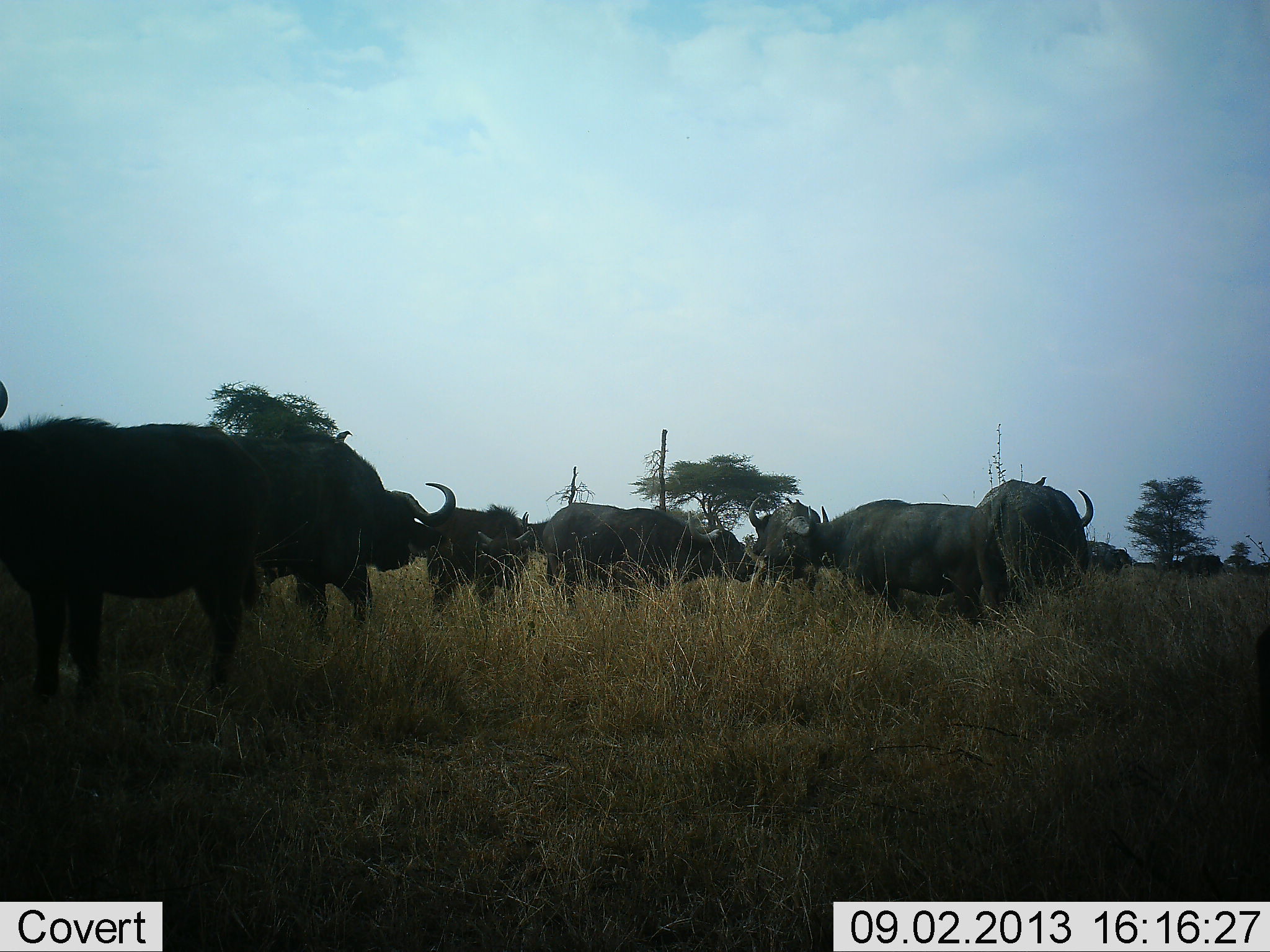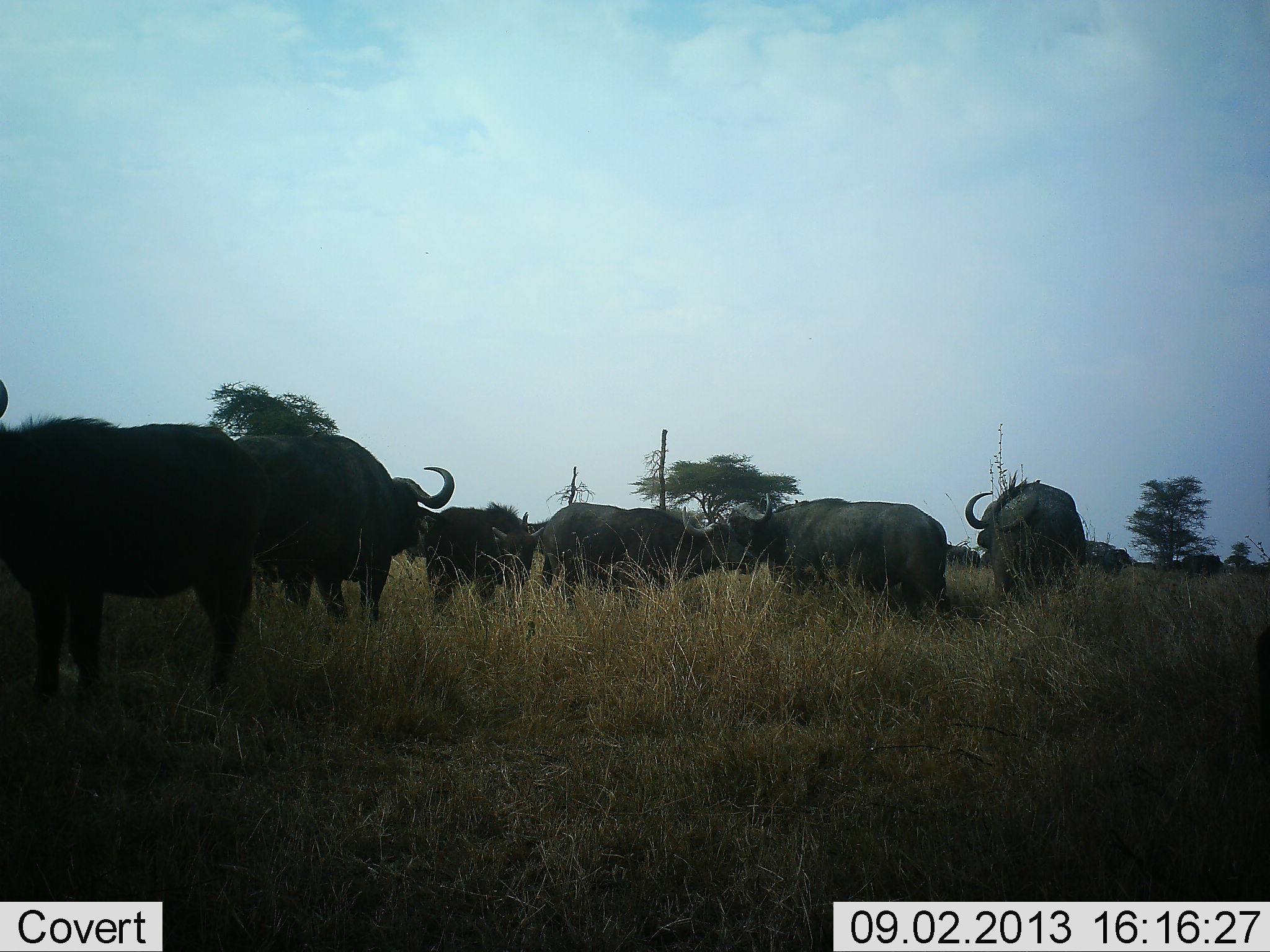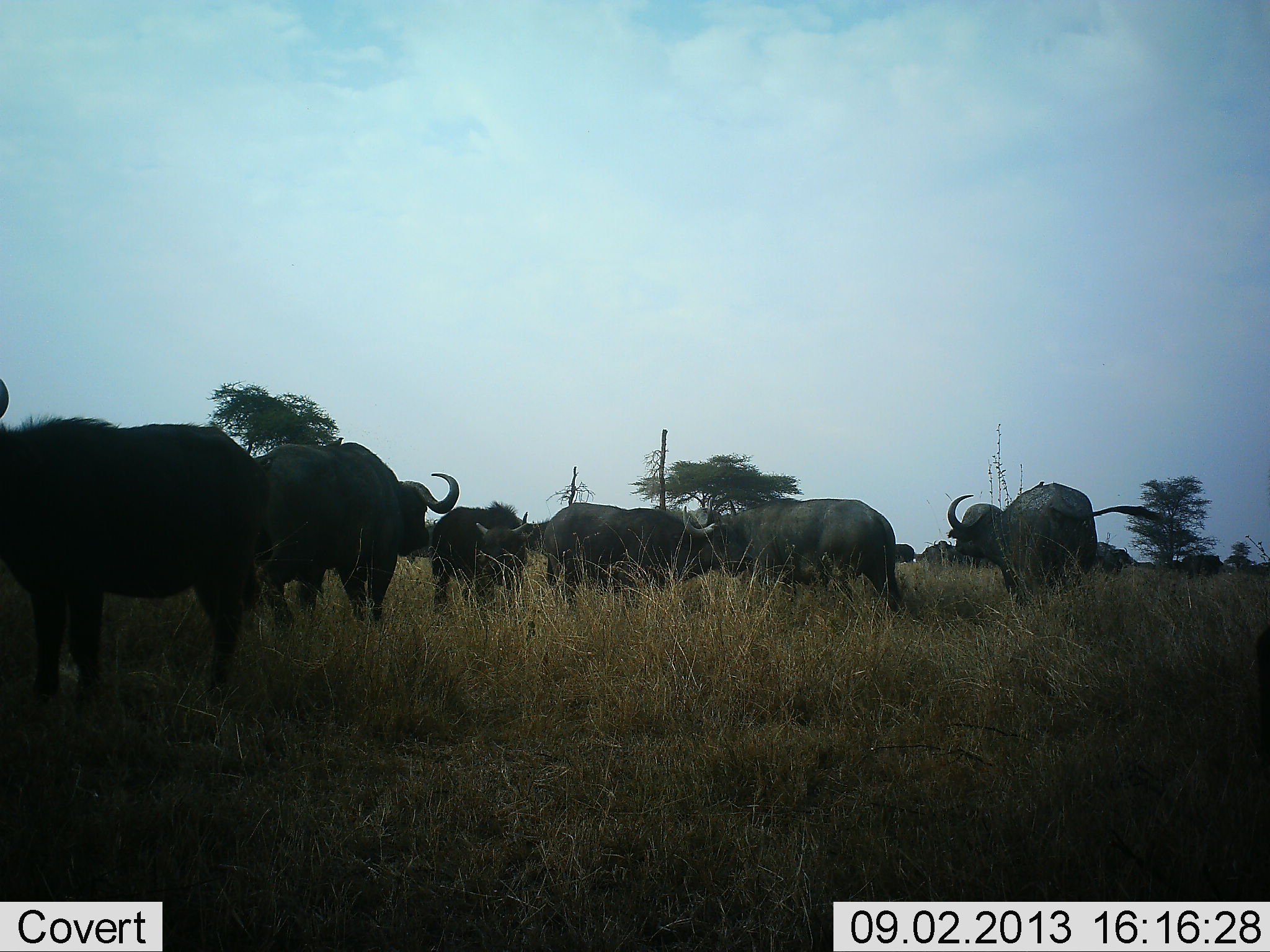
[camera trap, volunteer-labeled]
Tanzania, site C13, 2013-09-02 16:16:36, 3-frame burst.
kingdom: Animalia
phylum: Chordata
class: Mammalia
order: Artiodactyla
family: Bovidae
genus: Syncerus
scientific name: Syncerus caffer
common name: cape buffalo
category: buffalo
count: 8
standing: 80%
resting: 0%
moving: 60%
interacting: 17%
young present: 10%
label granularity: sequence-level